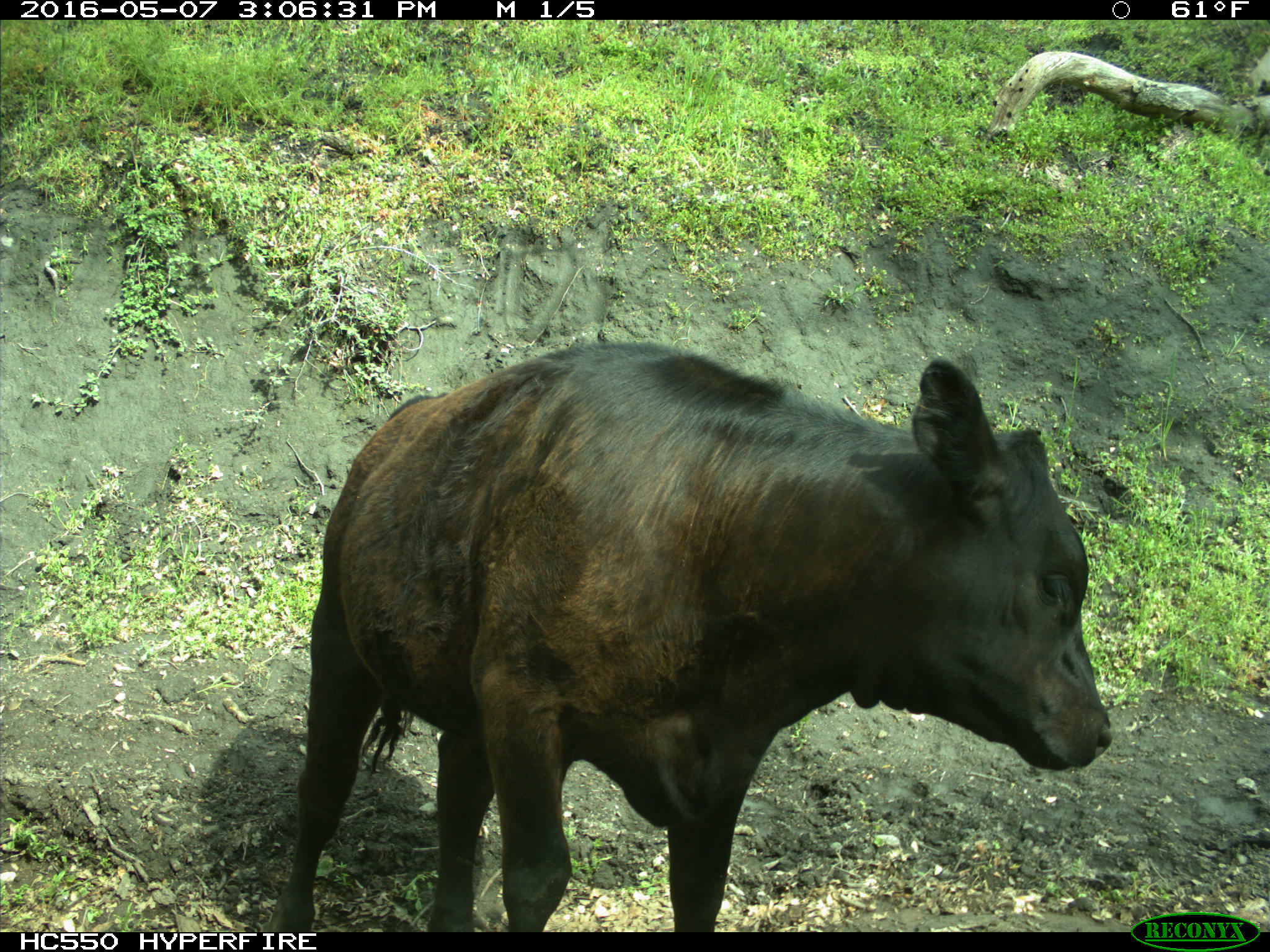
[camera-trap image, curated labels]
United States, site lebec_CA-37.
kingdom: Animalia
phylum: Chordata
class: Mammalia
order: Artiodactyla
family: Bovidae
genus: Bos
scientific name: Bos taurus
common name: domestic cow